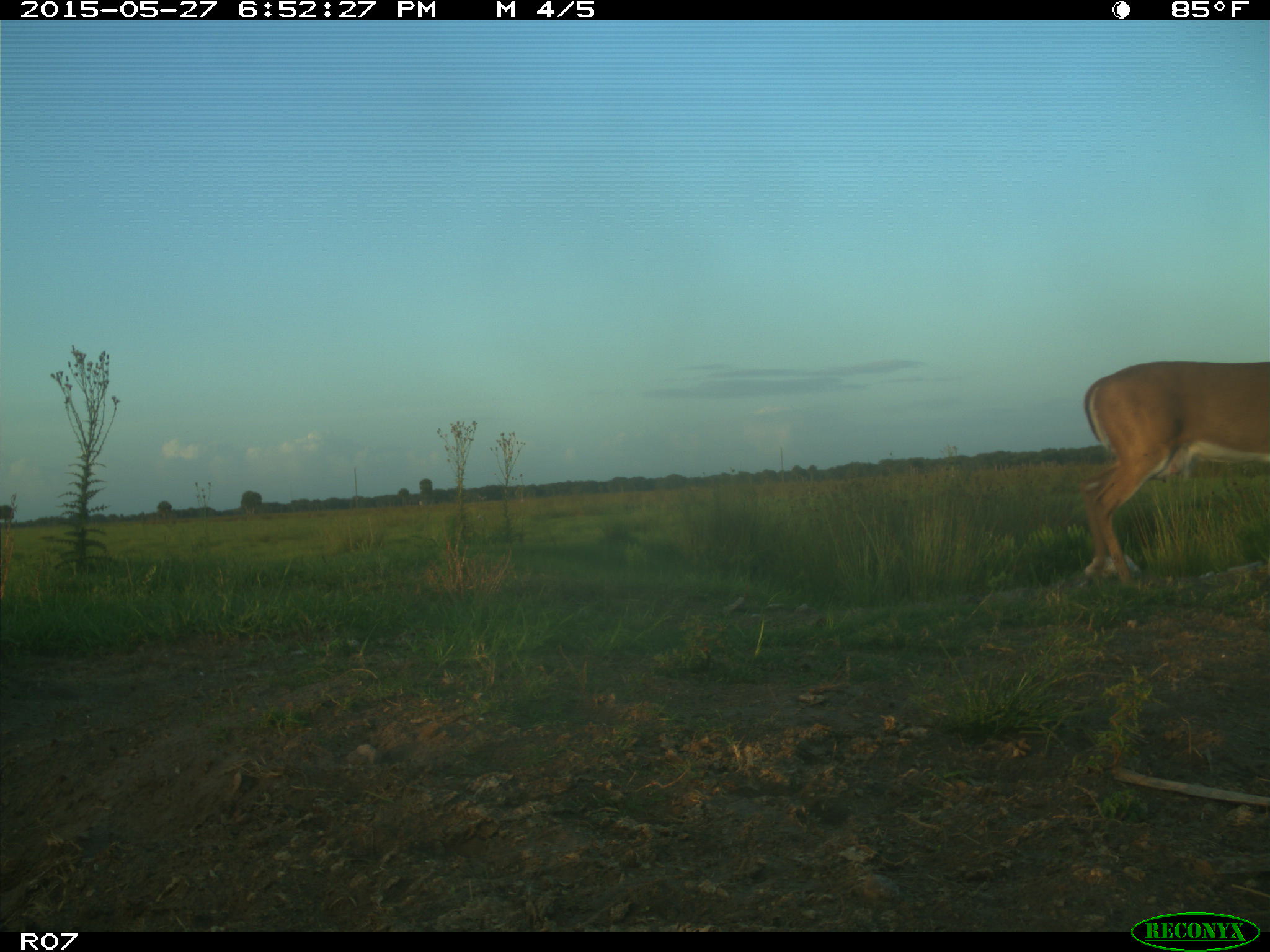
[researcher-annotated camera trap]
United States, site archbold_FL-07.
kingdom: Animalia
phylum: Chordata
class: Mammalia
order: Artiodactyla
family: Cervidae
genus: Odocoileus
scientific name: Odocoileus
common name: deer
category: unidentified deer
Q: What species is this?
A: Unidentified deer (deer) (Odocoileus).